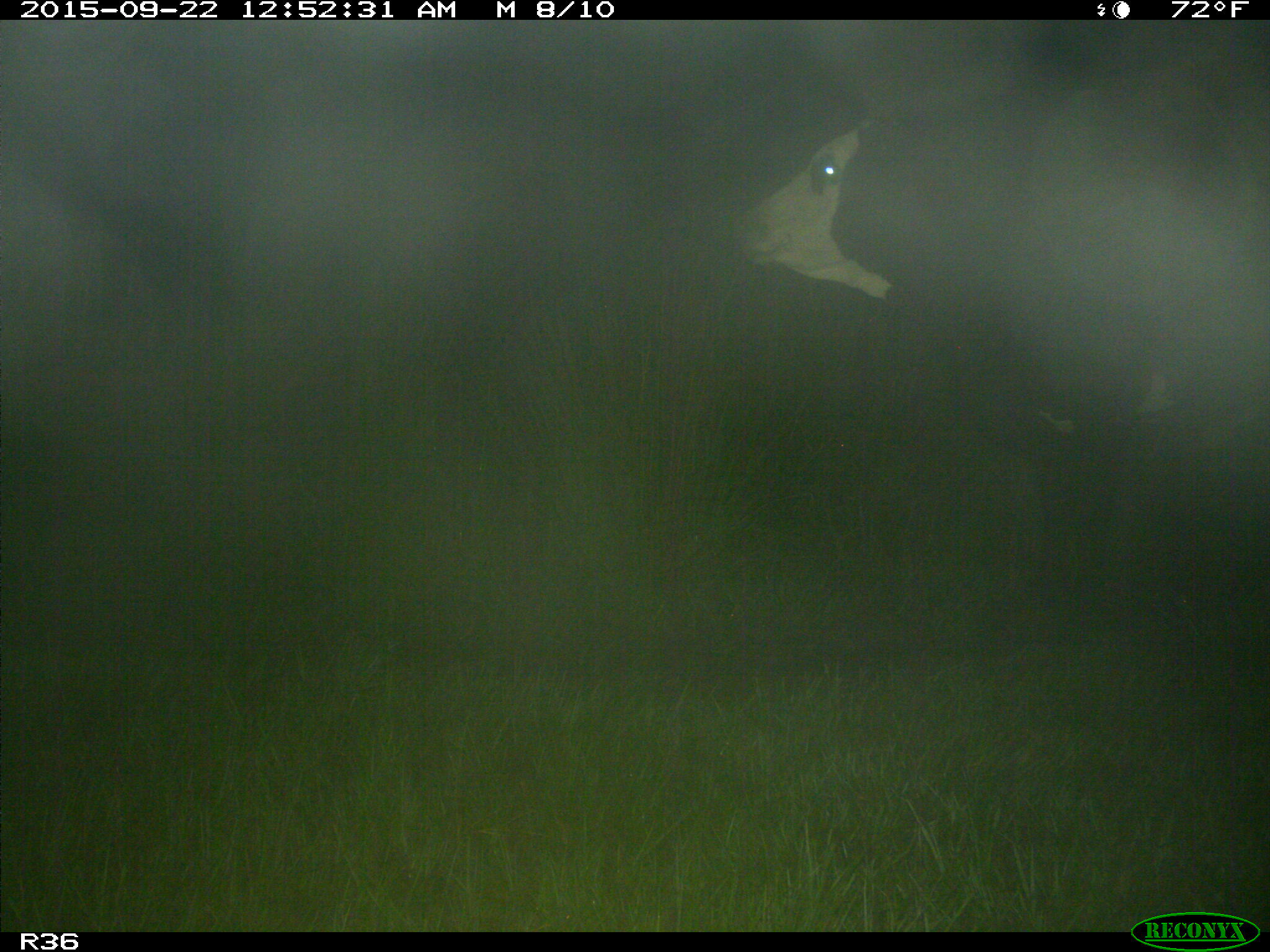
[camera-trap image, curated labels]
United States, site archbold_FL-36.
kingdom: Animalia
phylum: Chordata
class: Mammalia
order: Artiodactyla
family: Bovidae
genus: Bos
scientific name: Bos taurus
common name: domestic cow